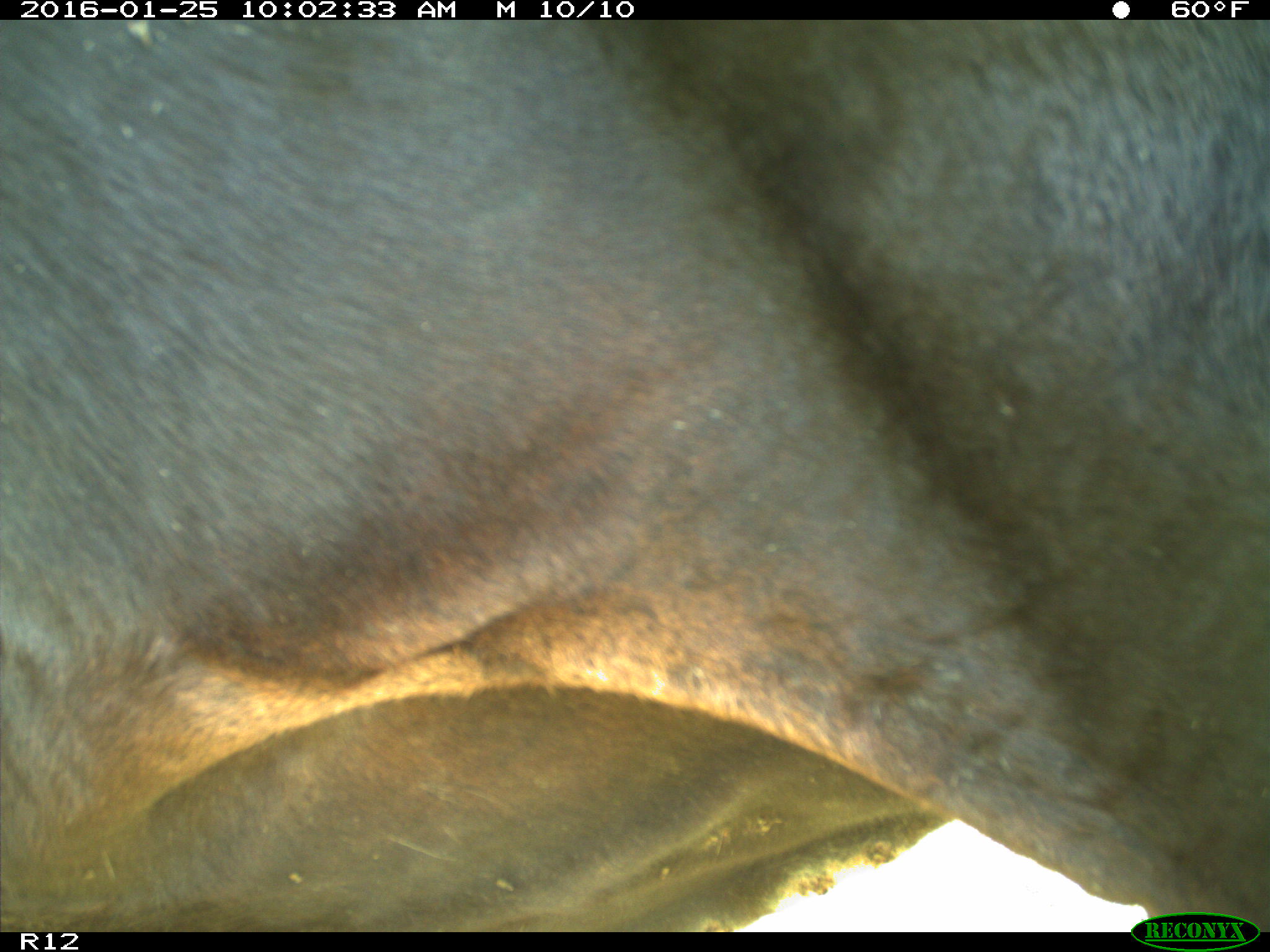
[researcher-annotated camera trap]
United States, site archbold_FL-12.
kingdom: Animalia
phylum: Chordata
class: Mammalia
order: Artiodactyla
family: Bovidae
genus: Bos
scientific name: Bos taurus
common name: domestic cow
Bos taurus (domestic cow).